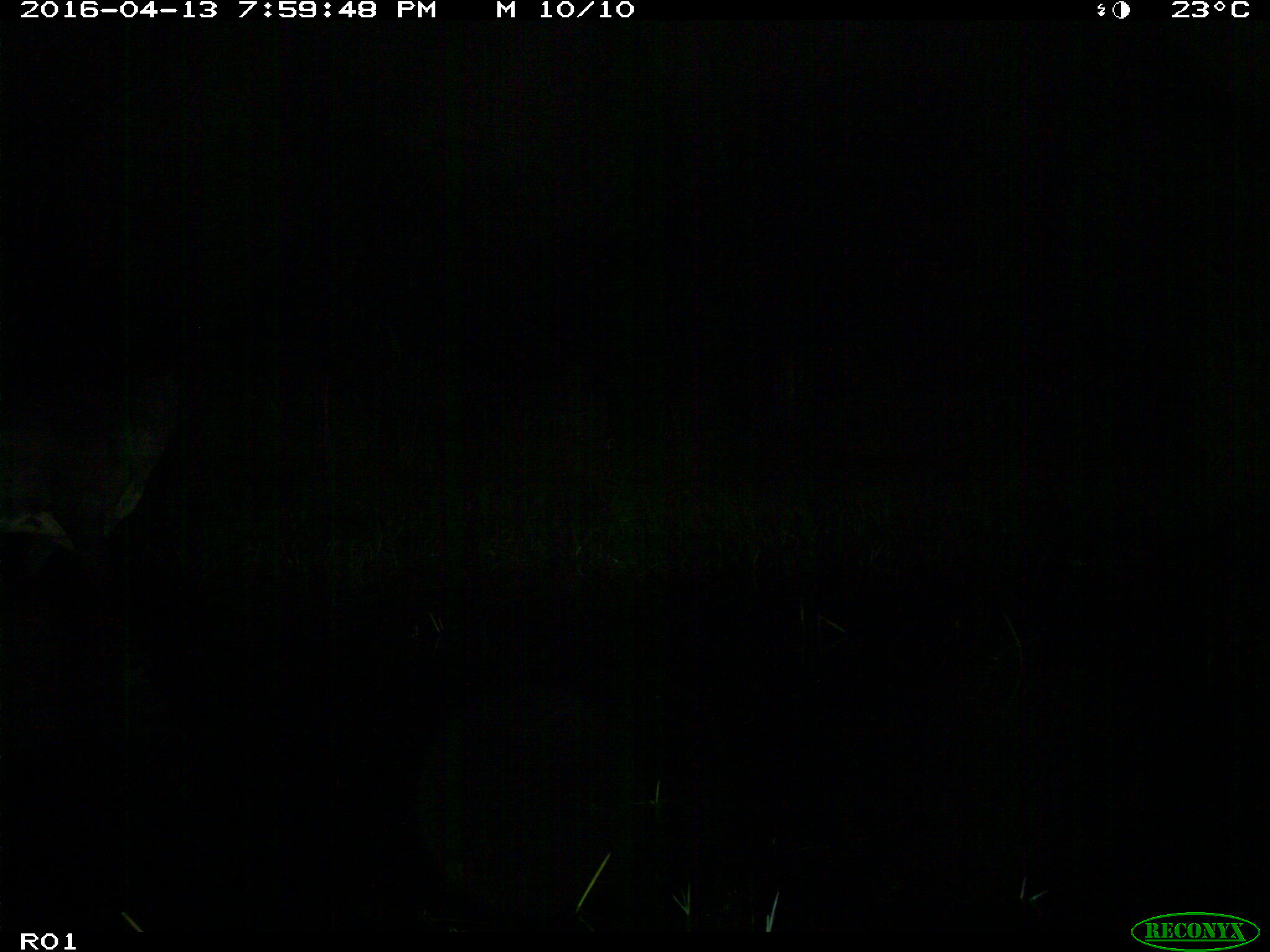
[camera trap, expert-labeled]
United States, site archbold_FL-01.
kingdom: Animalia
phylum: Chordata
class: Mammalia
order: Artiodactyla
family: Bovidae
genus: Bos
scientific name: Bos taurus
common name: domestic cow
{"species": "Bos taurus (domestic cow)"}